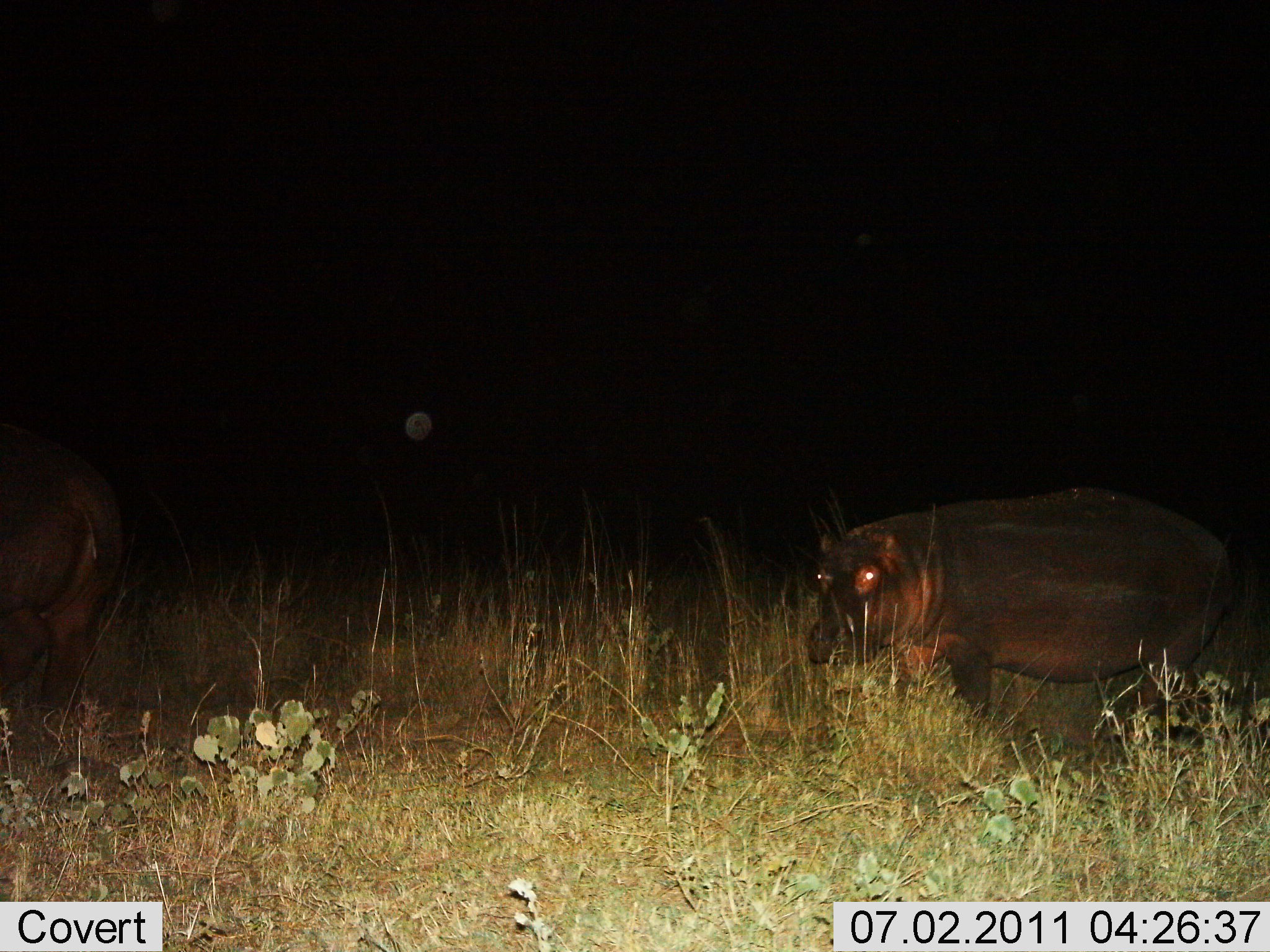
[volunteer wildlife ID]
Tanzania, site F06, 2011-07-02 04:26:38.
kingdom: Animalia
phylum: Chordata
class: Mammalia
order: Artiodactyla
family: Hippopotamidae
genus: Hippopotamus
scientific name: Hippopotamus amphibius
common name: hippopotamus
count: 2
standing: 64%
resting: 9%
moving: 27%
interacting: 0%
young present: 0%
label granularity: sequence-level